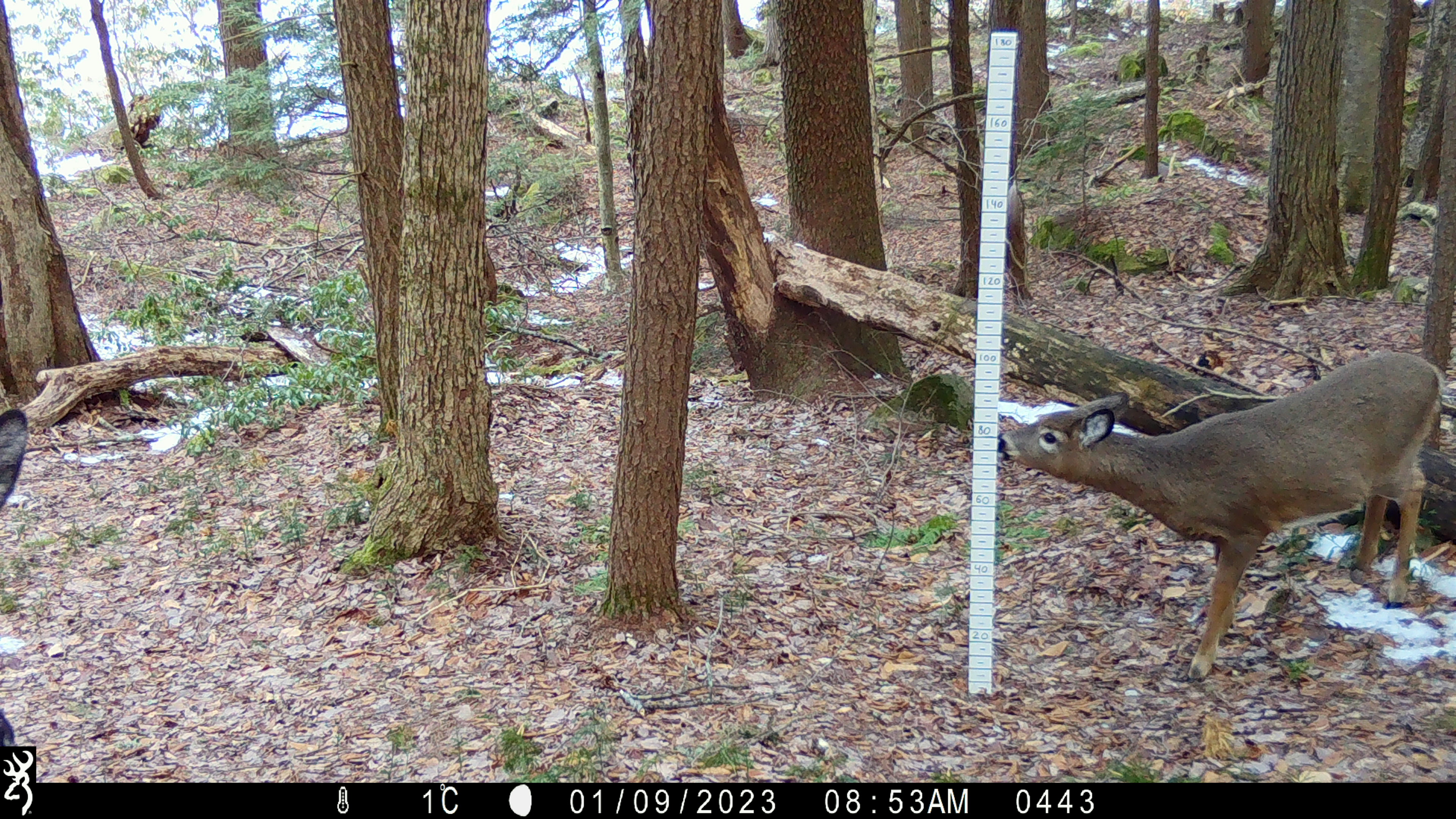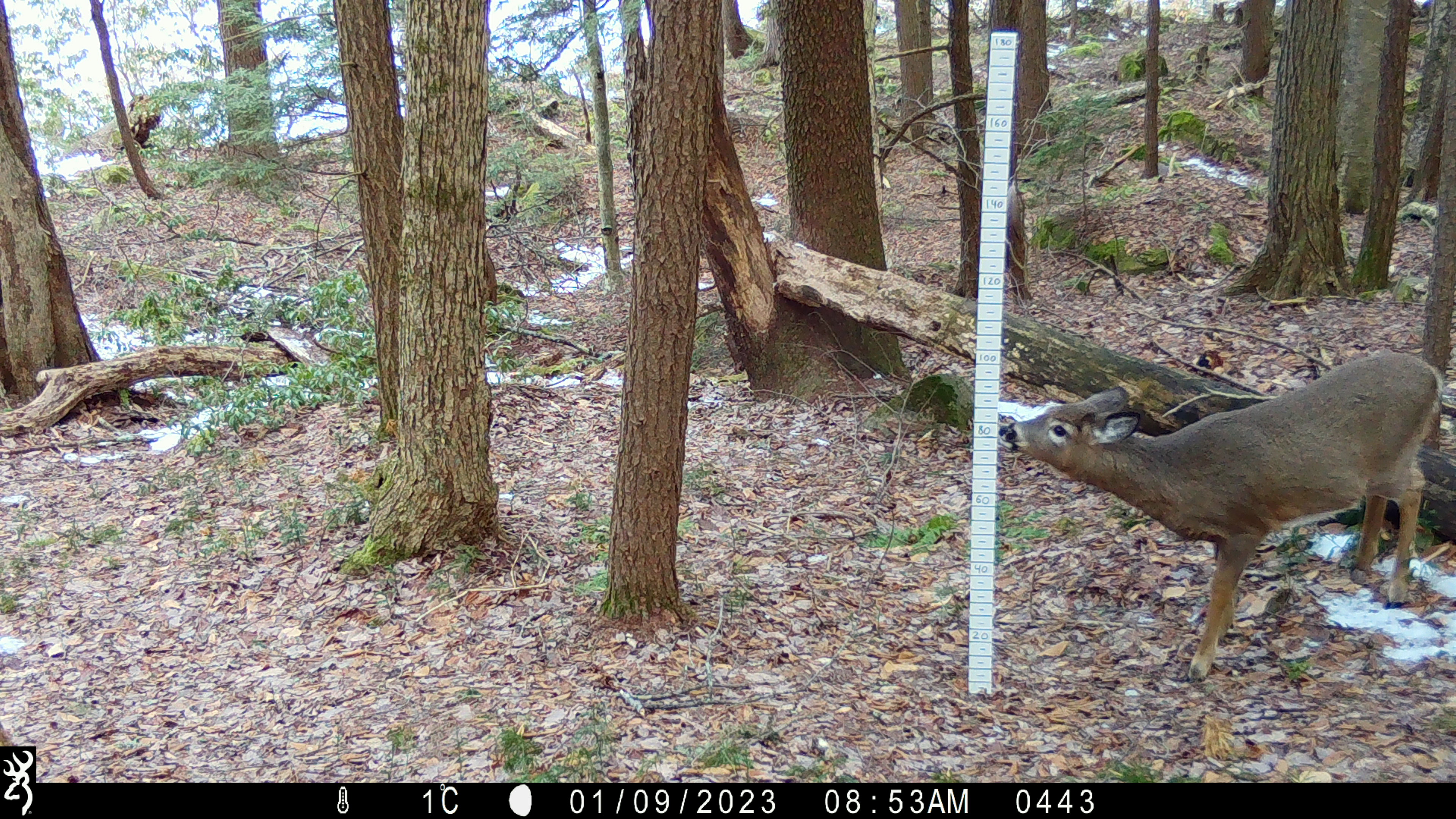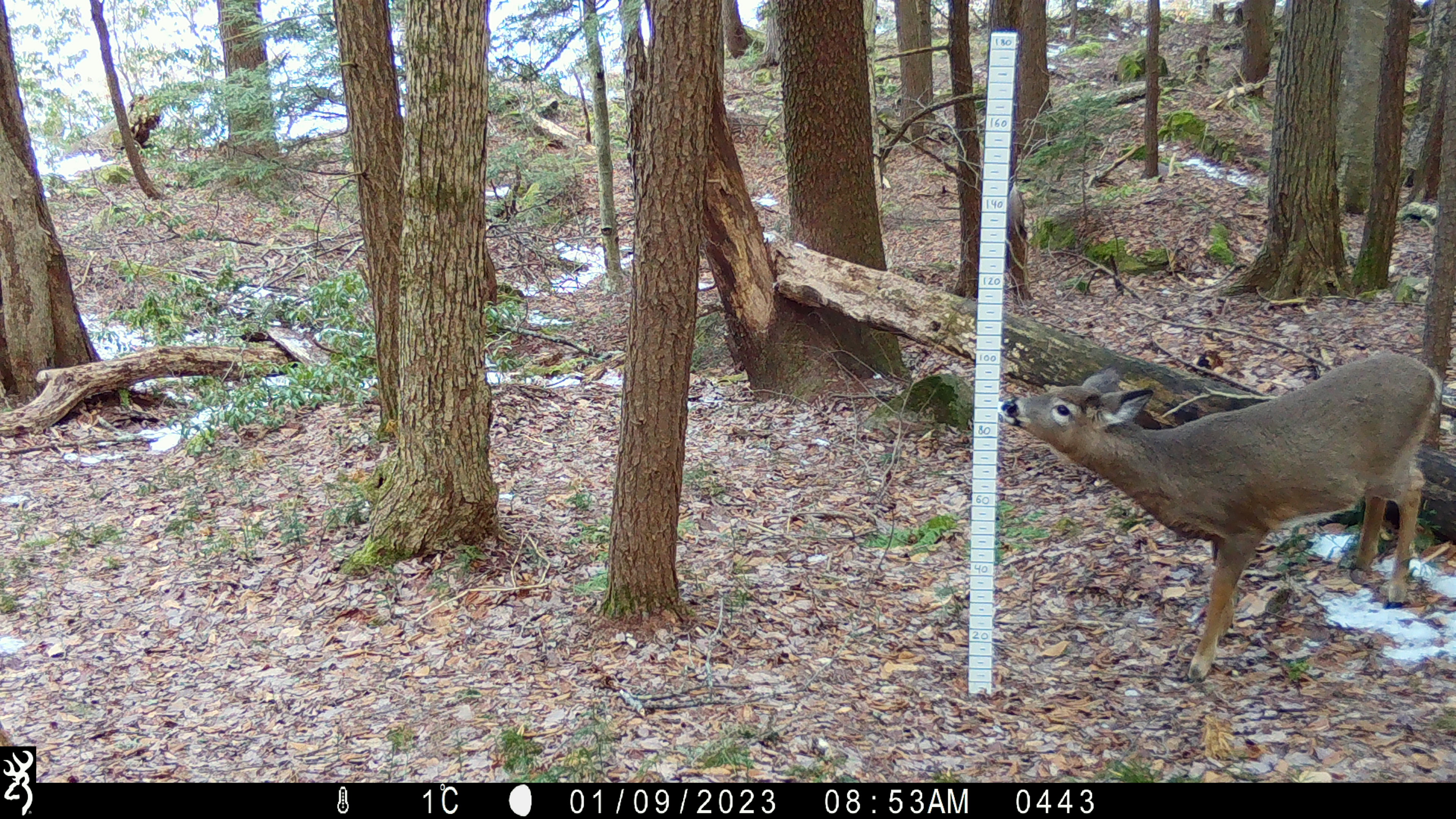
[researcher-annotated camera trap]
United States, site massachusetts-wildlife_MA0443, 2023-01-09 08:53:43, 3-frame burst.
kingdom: Animalia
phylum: Chordata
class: Mammalia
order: Artiodactyla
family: Cervidae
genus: Odocoileus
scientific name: Odocoileus virginianus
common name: white-tailed deer